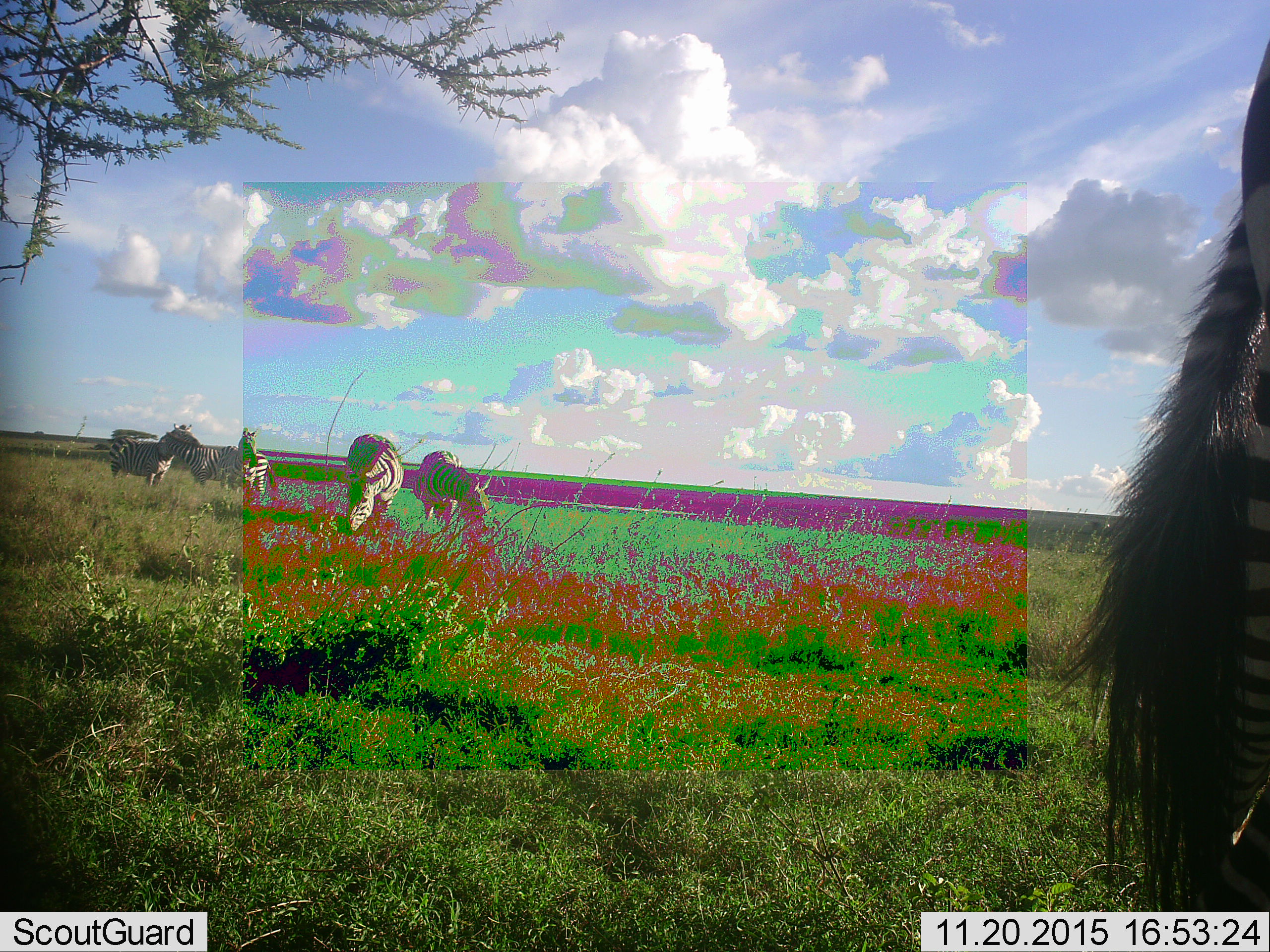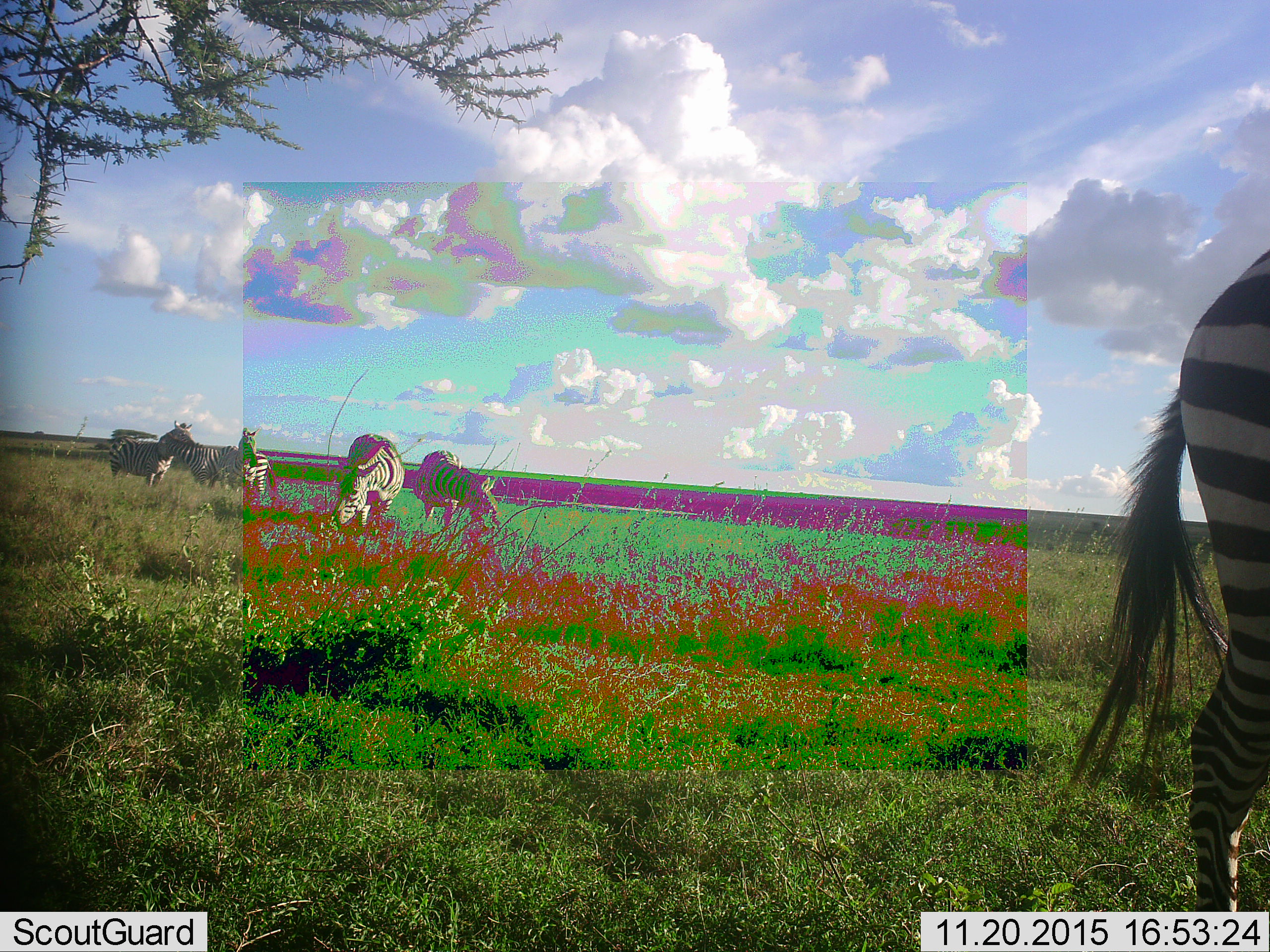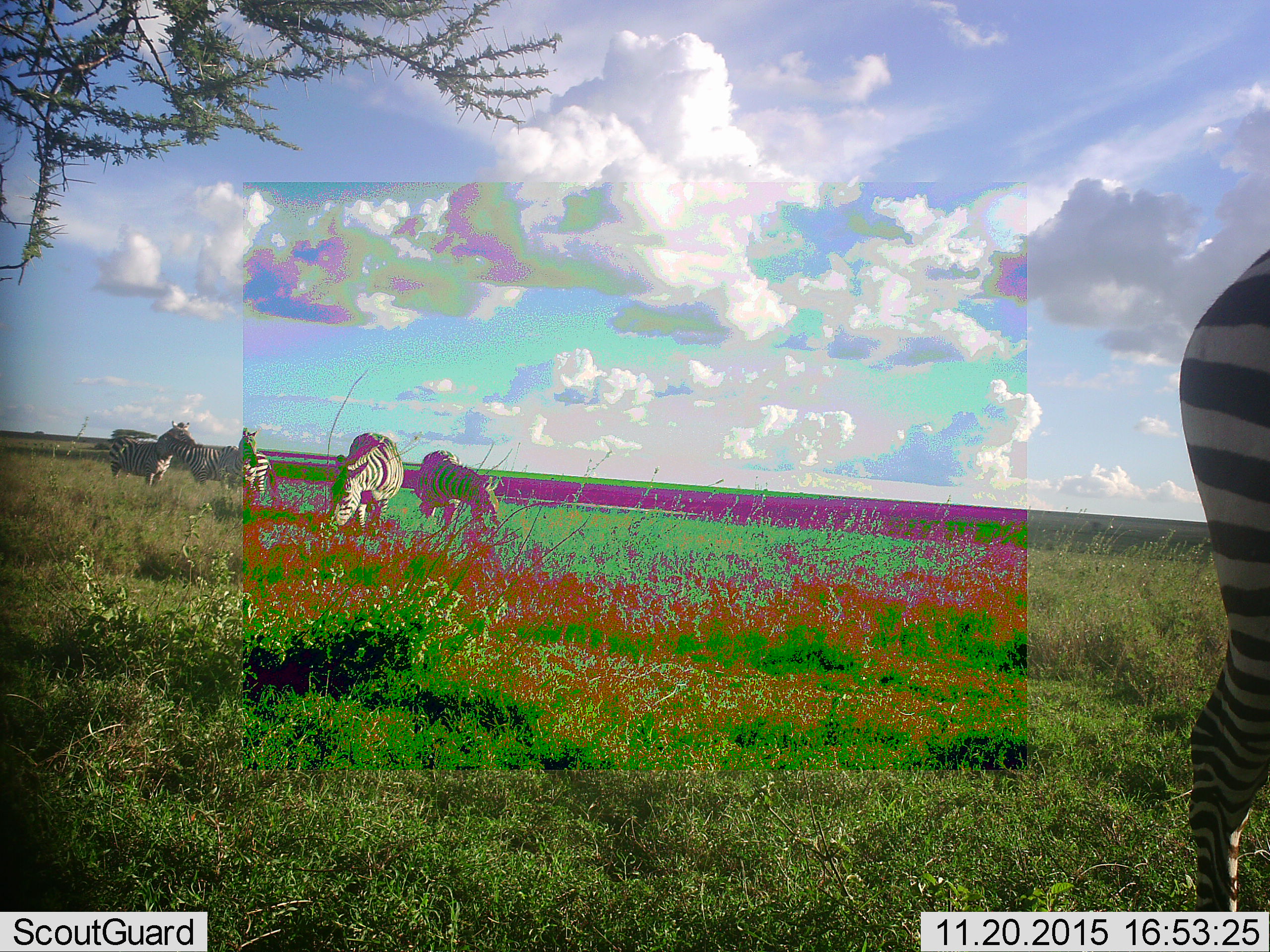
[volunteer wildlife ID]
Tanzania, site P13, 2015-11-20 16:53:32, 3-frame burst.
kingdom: Animalia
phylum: Chordata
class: Mammalia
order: Perissodactyla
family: Equidae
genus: Equus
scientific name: Equus quagga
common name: plains zebra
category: zebra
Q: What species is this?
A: Zebra (plains zebra) (Equus quagga).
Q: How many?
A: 6.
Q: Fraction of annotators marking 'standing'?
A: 89%.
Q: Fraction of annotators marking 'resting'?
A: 0%.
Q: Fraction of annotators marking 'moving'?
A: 22%.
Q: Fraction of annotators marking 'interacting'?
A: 0%.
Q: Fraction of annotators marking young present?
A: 0%.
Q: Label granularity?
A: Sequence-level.